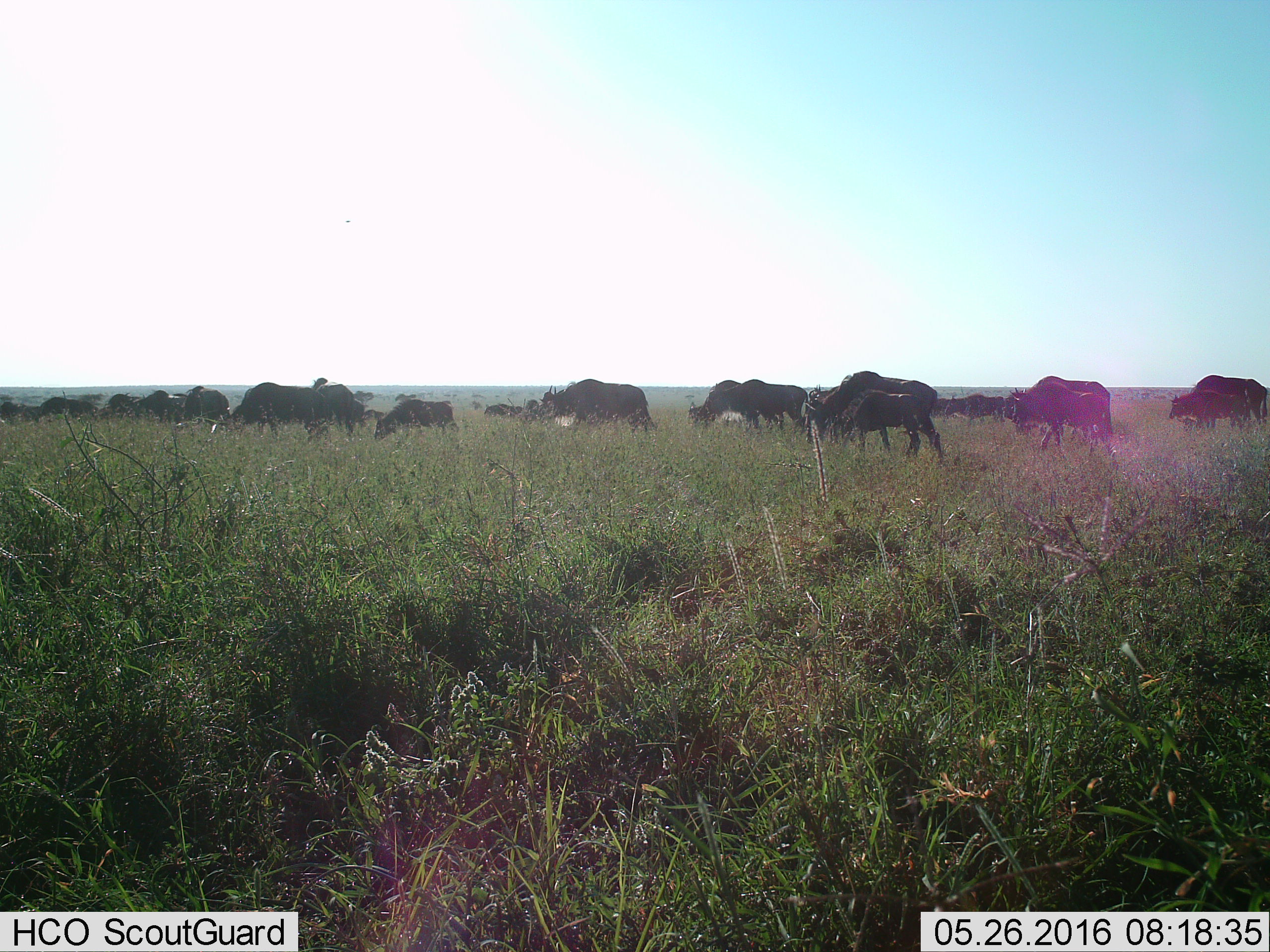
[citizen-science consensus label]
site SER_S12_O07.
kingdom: Animalia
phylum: Chordata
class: Mammalia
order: Artiodactyla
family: Bovidae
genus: Connochaetes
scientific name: Connochaetes taurinus taurinus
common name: blue wildebeest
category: wildebeestblue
Wildebeestblue (blue wildebeest) (Connochaetes taurinus taurinus), count 11-50. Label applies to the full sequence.